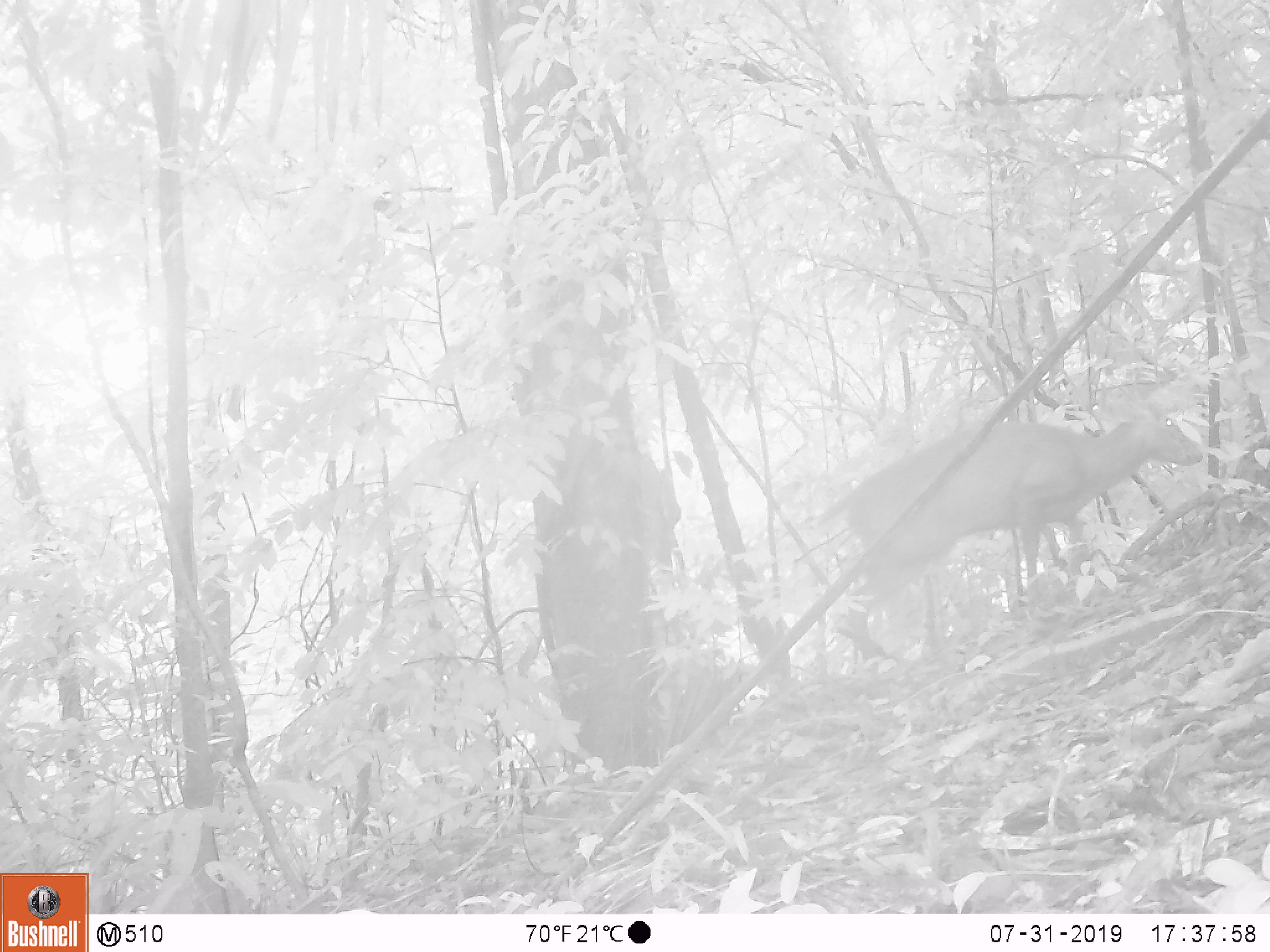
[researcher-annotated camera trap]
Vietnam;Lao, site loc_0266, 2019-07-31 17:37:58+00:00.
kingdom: Animalia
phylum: Chordata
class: Mammalia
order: Artiodactyla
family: Cervidae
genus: Muntiacus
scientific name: Muntiacus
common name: muntjacs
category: unidentified muntjac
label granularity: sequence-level